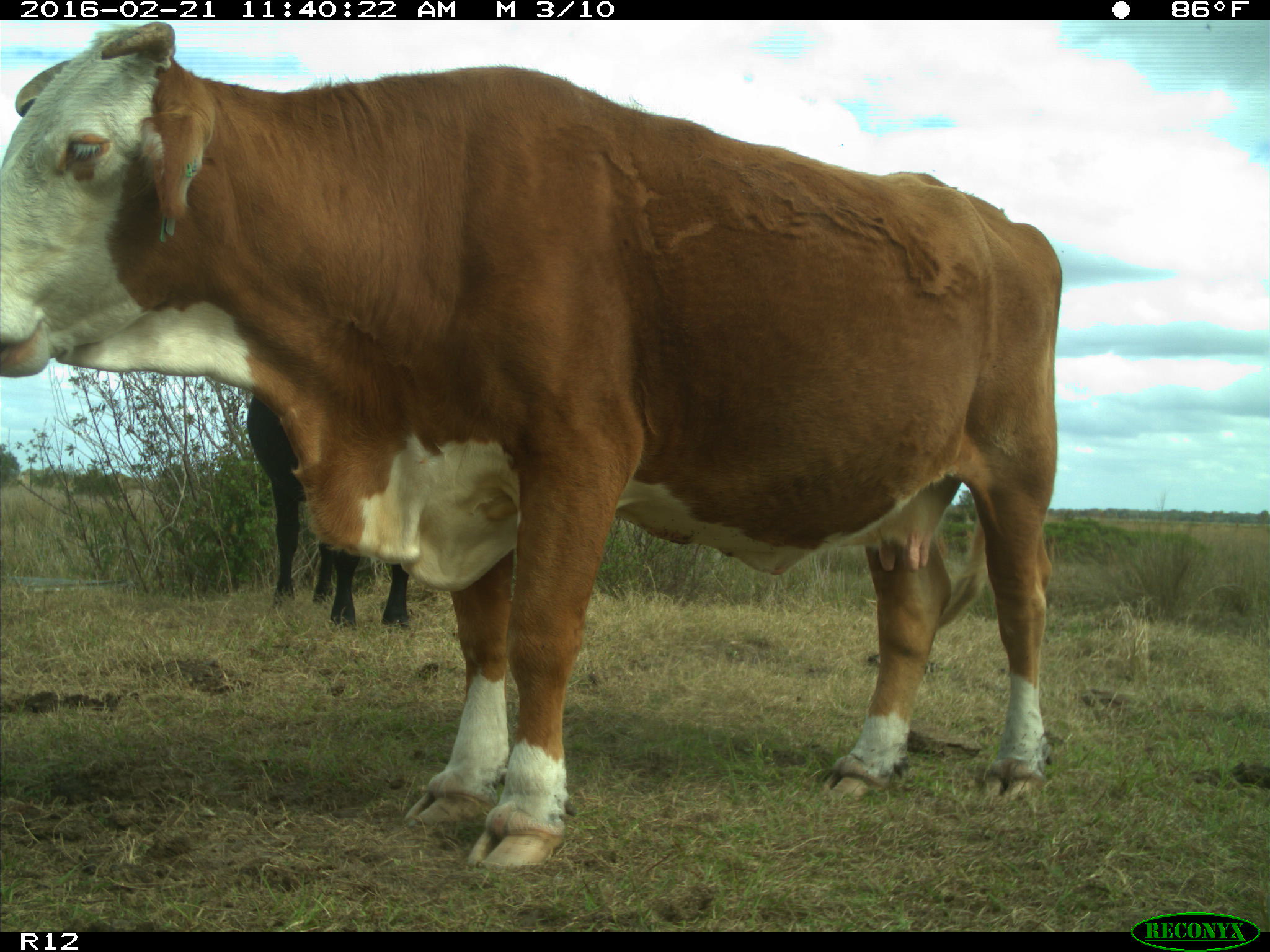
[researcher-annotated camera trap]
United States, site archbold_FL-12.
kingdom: Animalia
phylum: Chordata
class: Mammalia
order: Artiodactyla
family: Bovidae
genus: Bos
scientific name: Bos taurus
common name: domestic cow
Bos taurus (domestic cow).